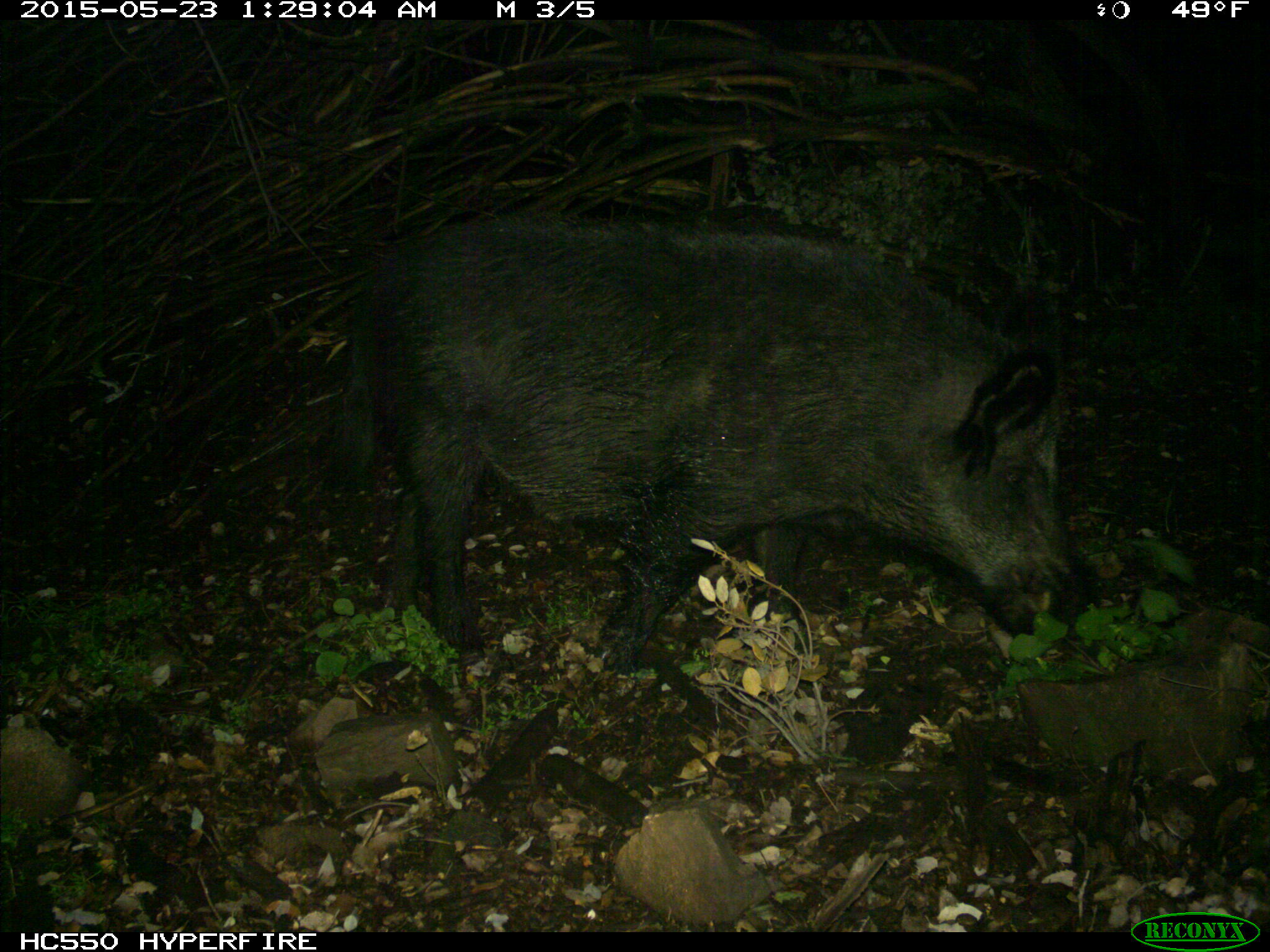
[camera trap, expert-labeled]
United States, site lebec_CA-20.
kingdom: Animalia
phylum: Chordata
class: Mammalia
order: Artiodactyla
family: Suidae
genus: Sus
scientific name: Sus scrofa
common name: wild boar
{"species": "Sus scrofa (wild boar)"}